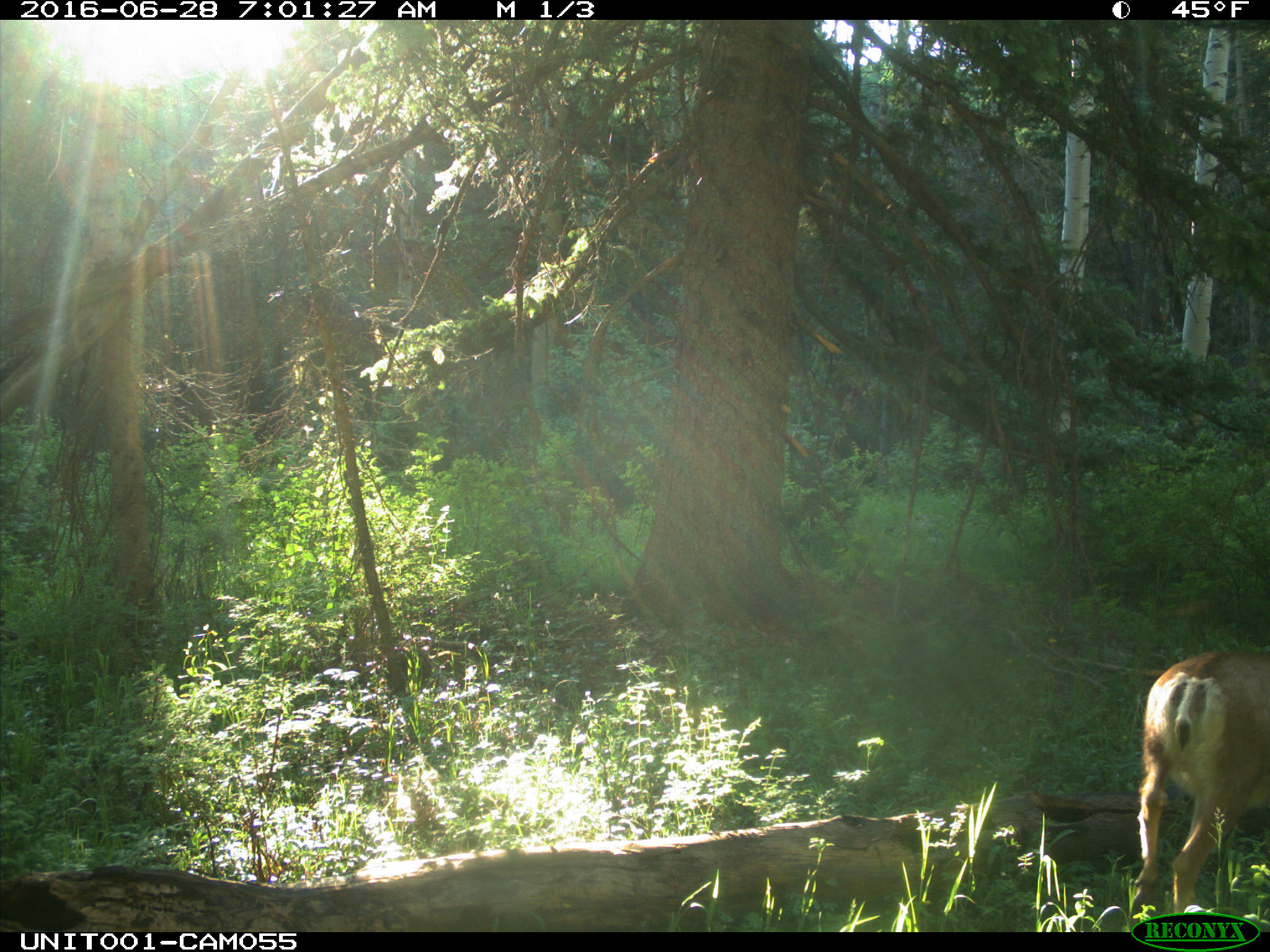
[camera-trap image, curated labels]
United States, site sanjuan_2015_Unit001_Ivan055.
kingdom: Animalia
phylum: Chordata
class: Mammalia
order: Artiodactyla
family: Cervidae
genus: Odocoileus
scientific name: Odocoileus hemionus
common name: mule deer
Odocoileus hemionus (mule deer).